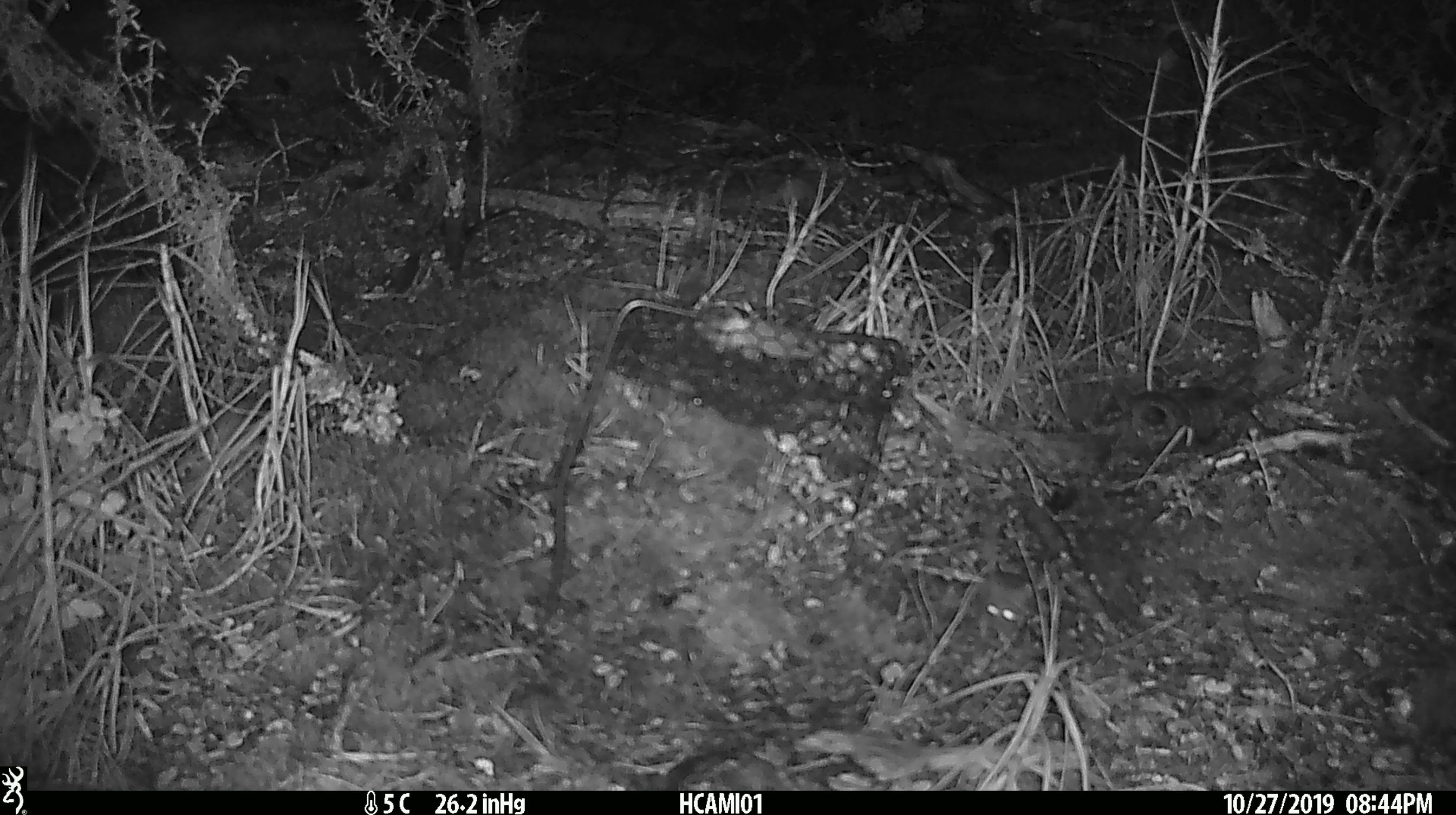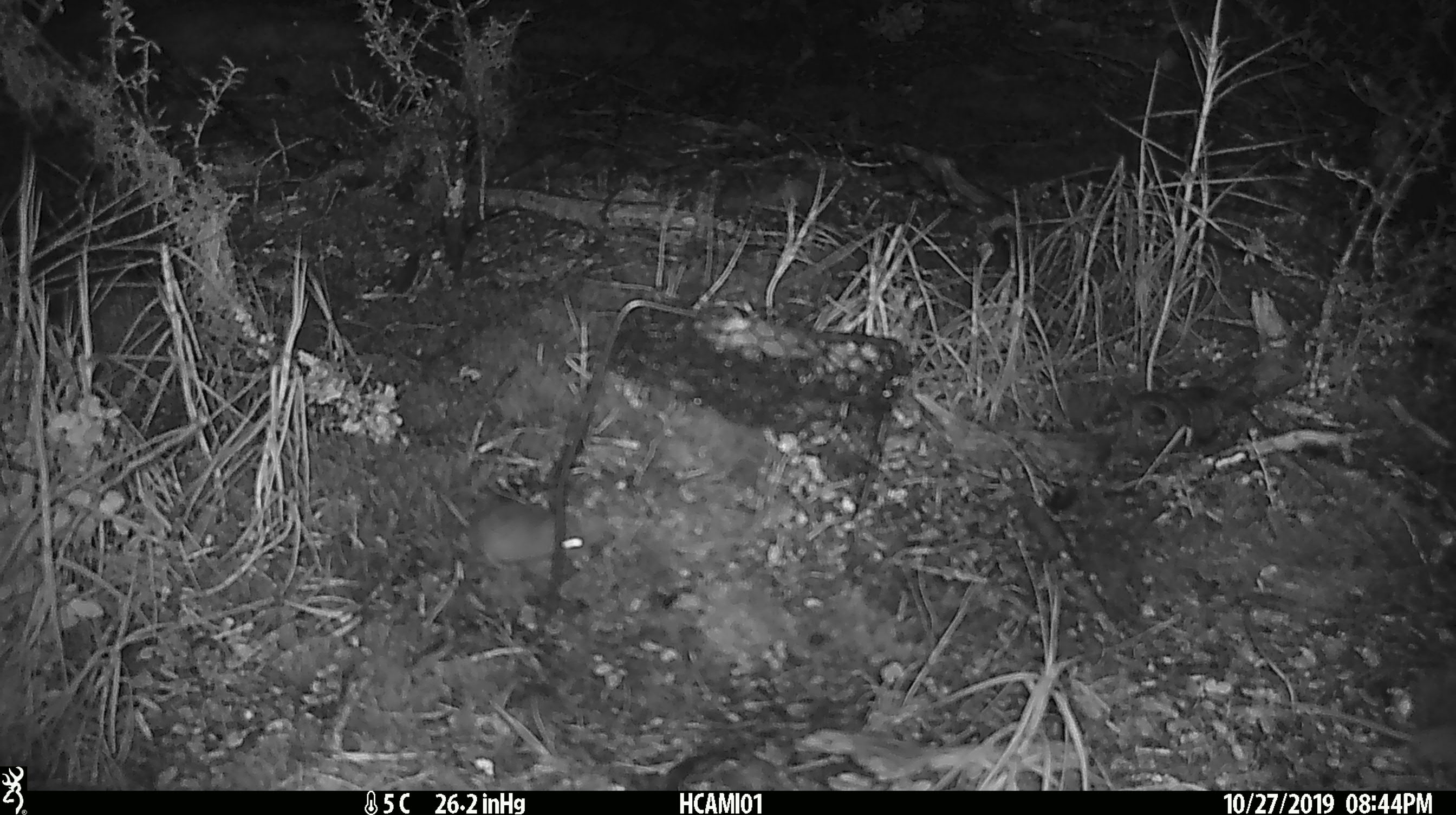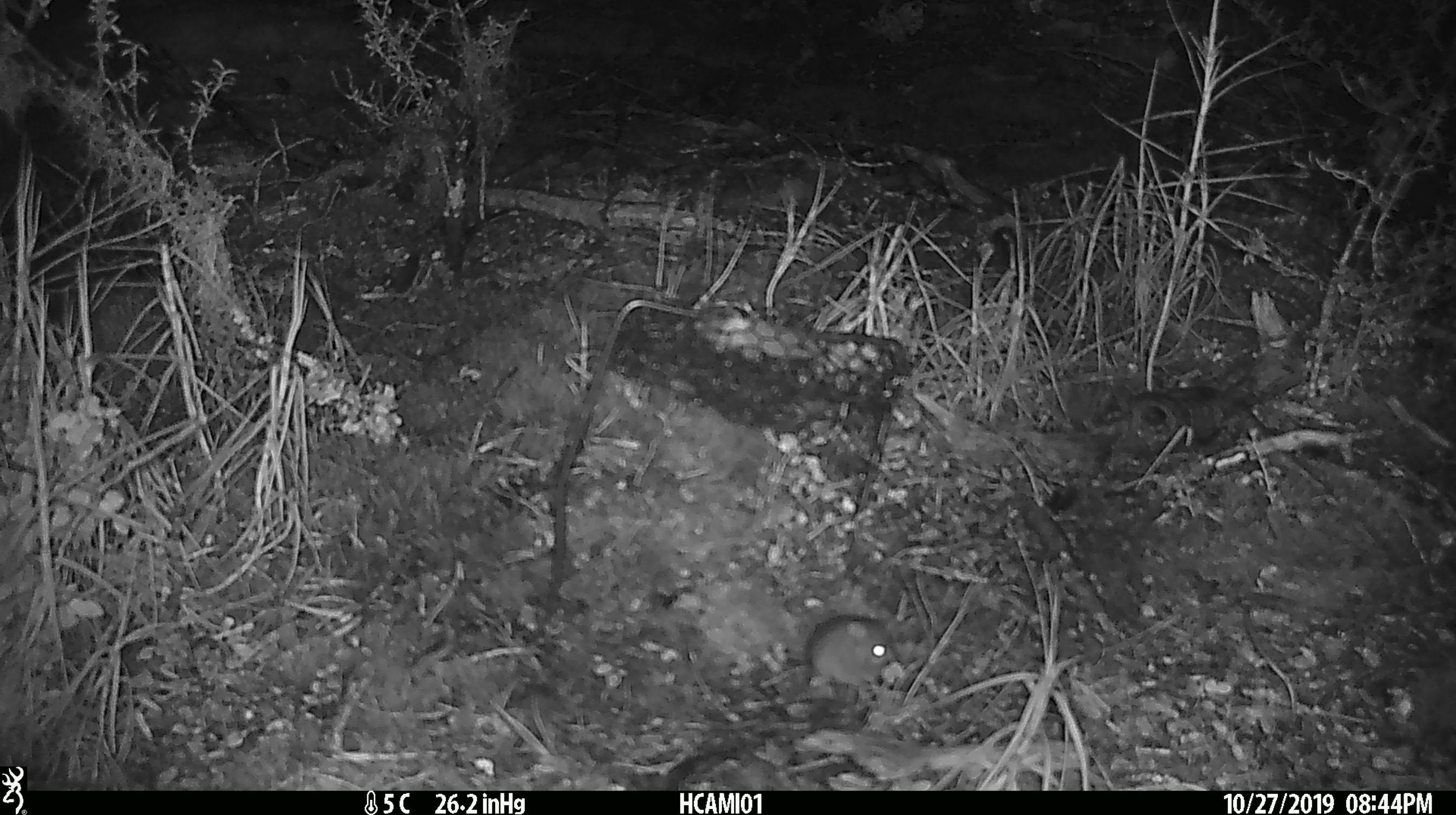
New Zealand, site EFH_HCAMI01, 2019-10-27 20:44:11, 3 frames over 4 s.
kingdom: Animalia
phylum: Chordata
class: Mammalia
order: Rodentia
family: Muridae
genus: Mus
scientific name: Mus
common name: mouse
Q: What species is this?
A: Mouse (Mus).